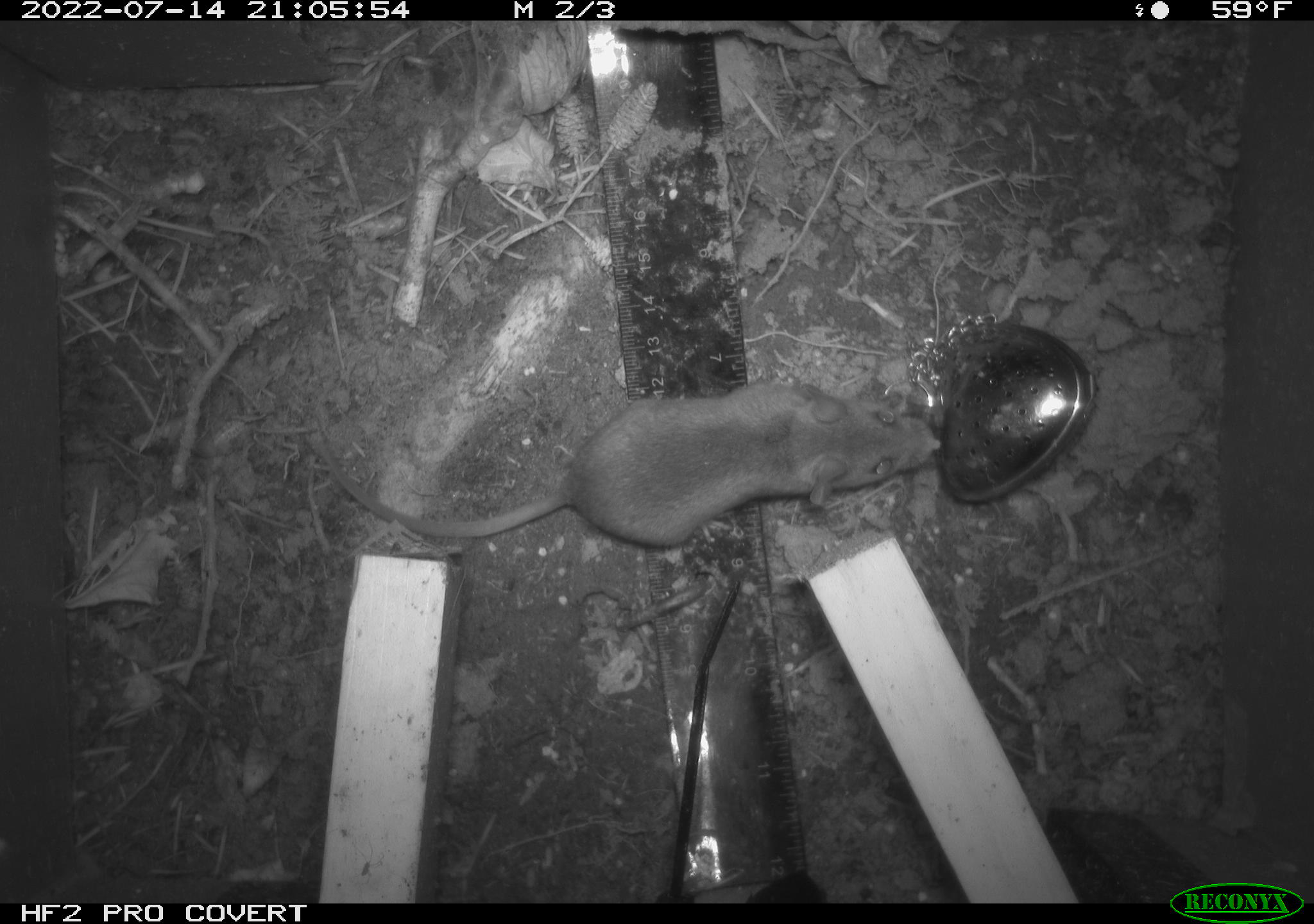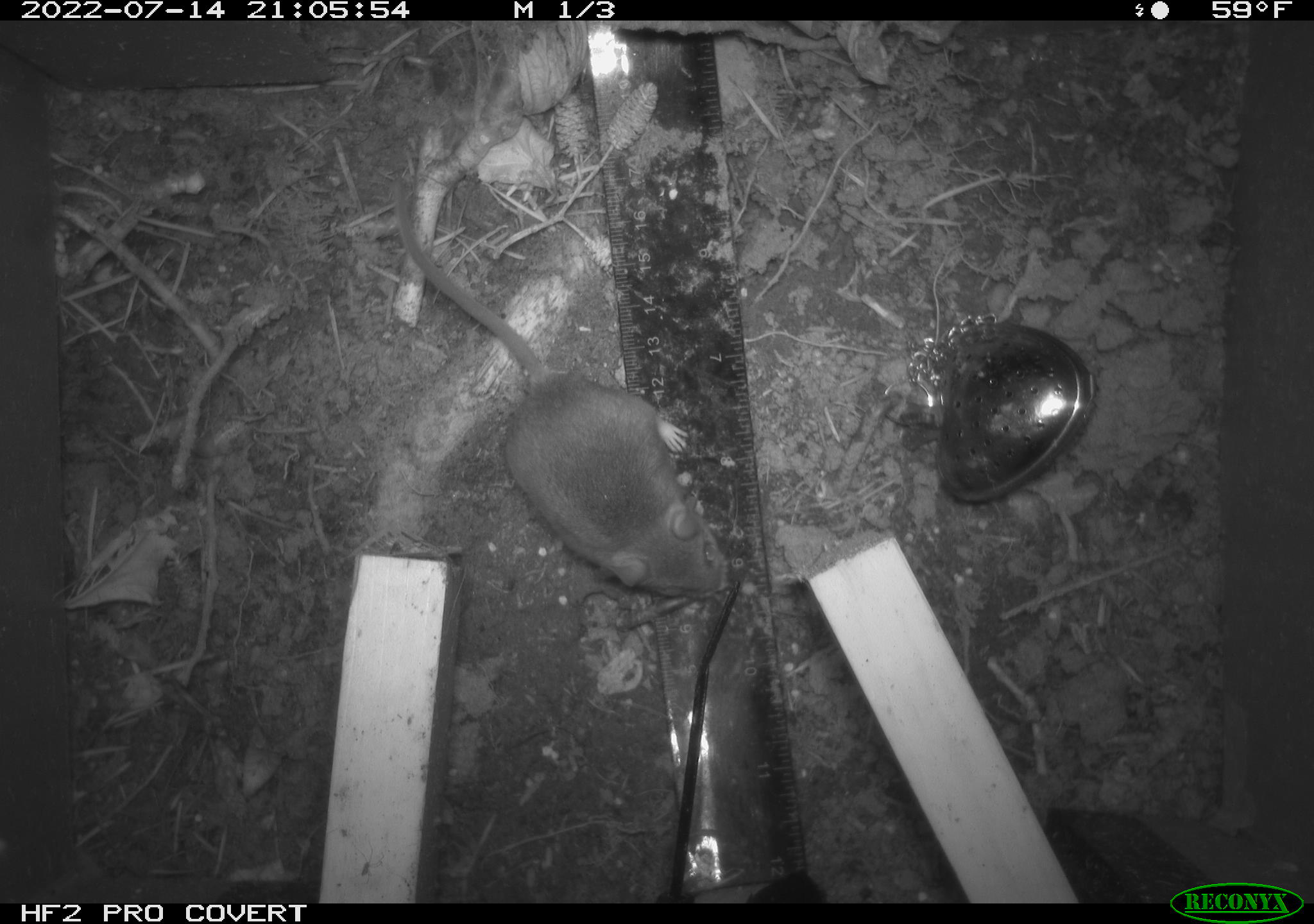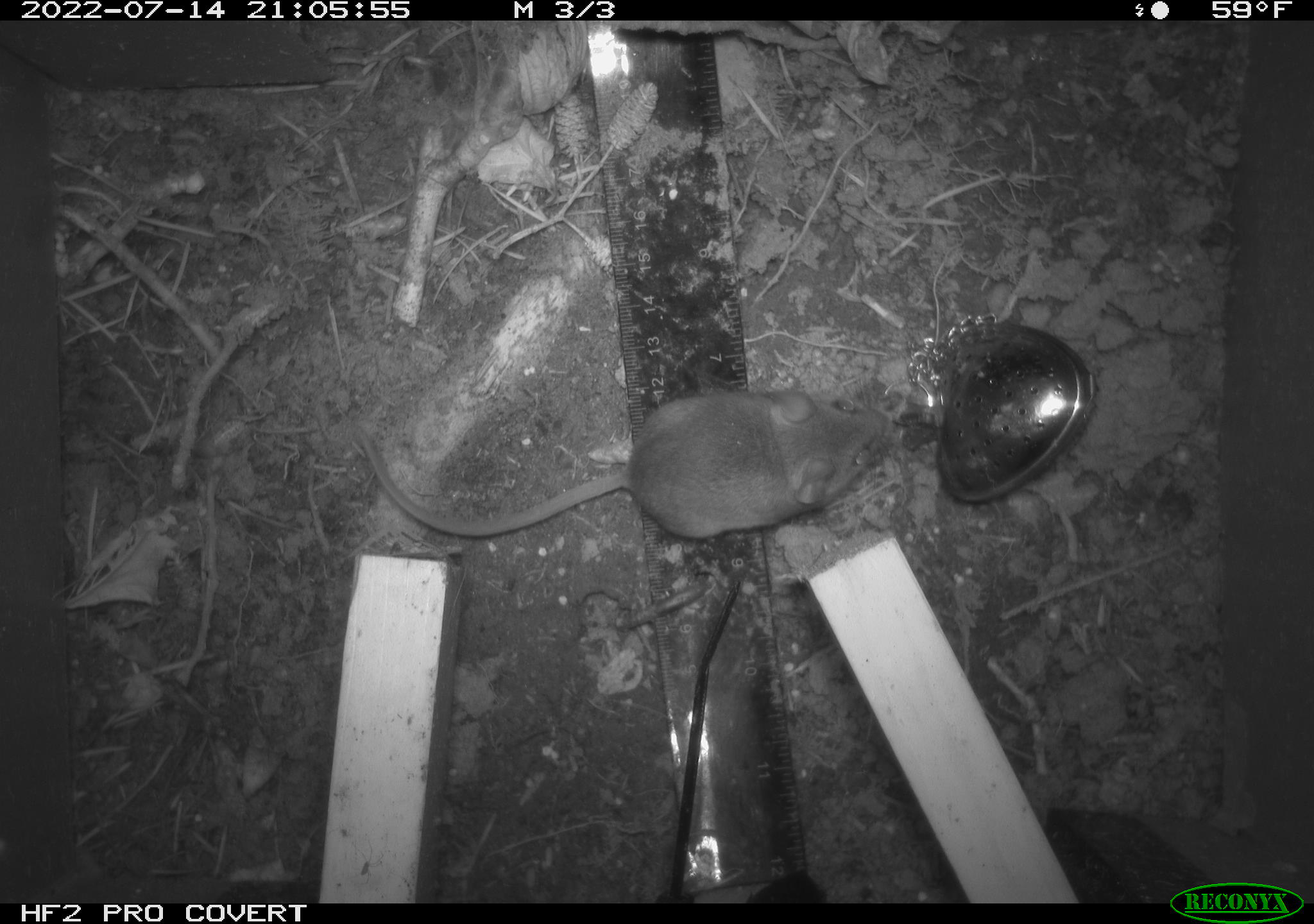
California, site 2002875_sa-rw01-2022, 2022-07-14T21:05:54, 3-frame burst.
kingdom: Animalia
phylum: Chordata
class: Mammalia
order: Rodentia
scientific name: Rodentia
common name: mouse species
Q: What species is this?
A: Mouse species (Rodentia).